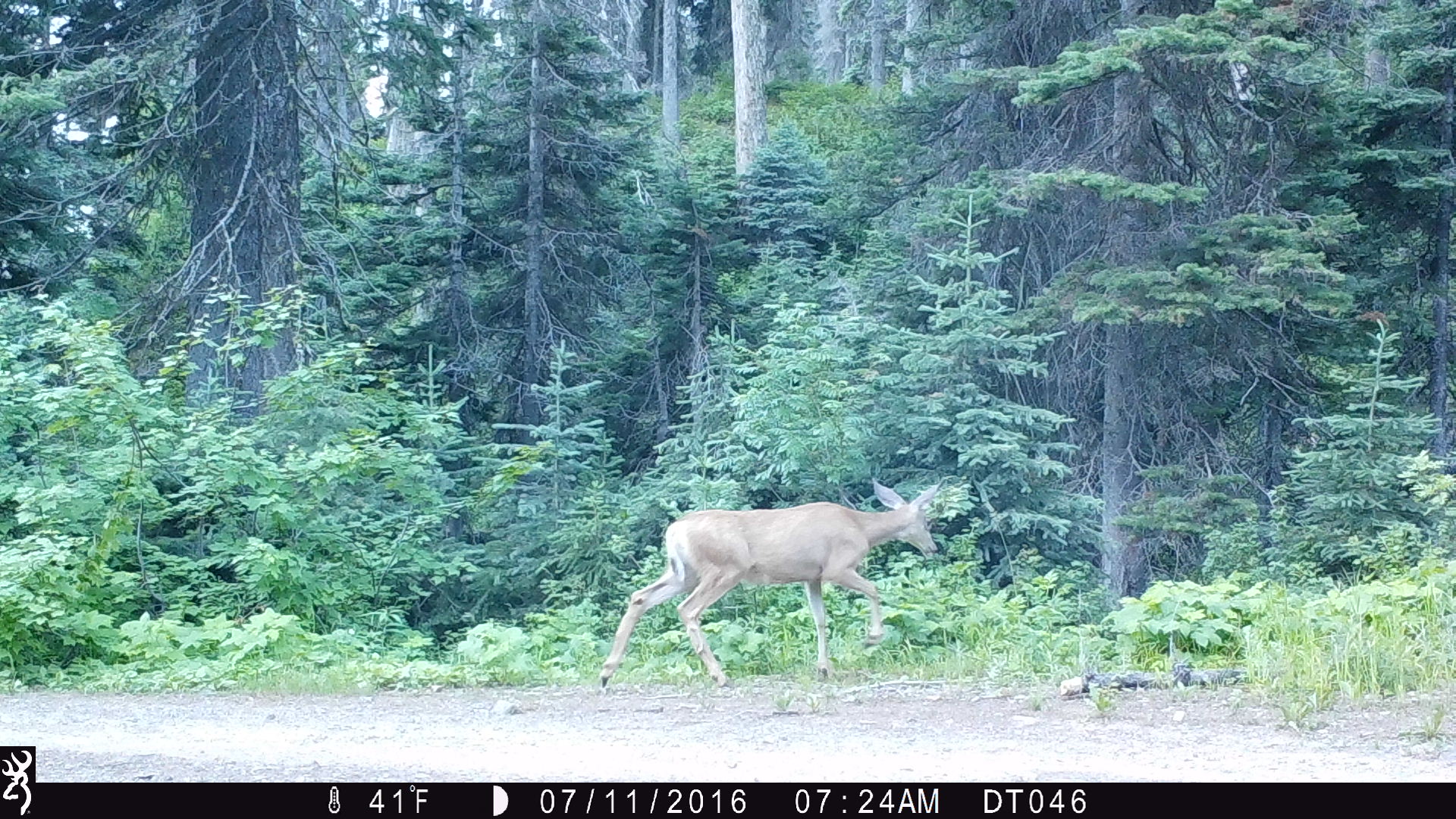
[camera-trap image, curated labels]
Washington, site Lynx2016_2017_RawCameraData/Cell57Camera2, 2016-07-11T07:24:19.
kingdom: Animalia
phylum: Chordata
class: Mammalia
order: Artiodactyla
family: Cervidae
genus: Odocoileus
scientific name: Odocoileus hemionus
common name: mule deer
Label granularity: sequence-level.